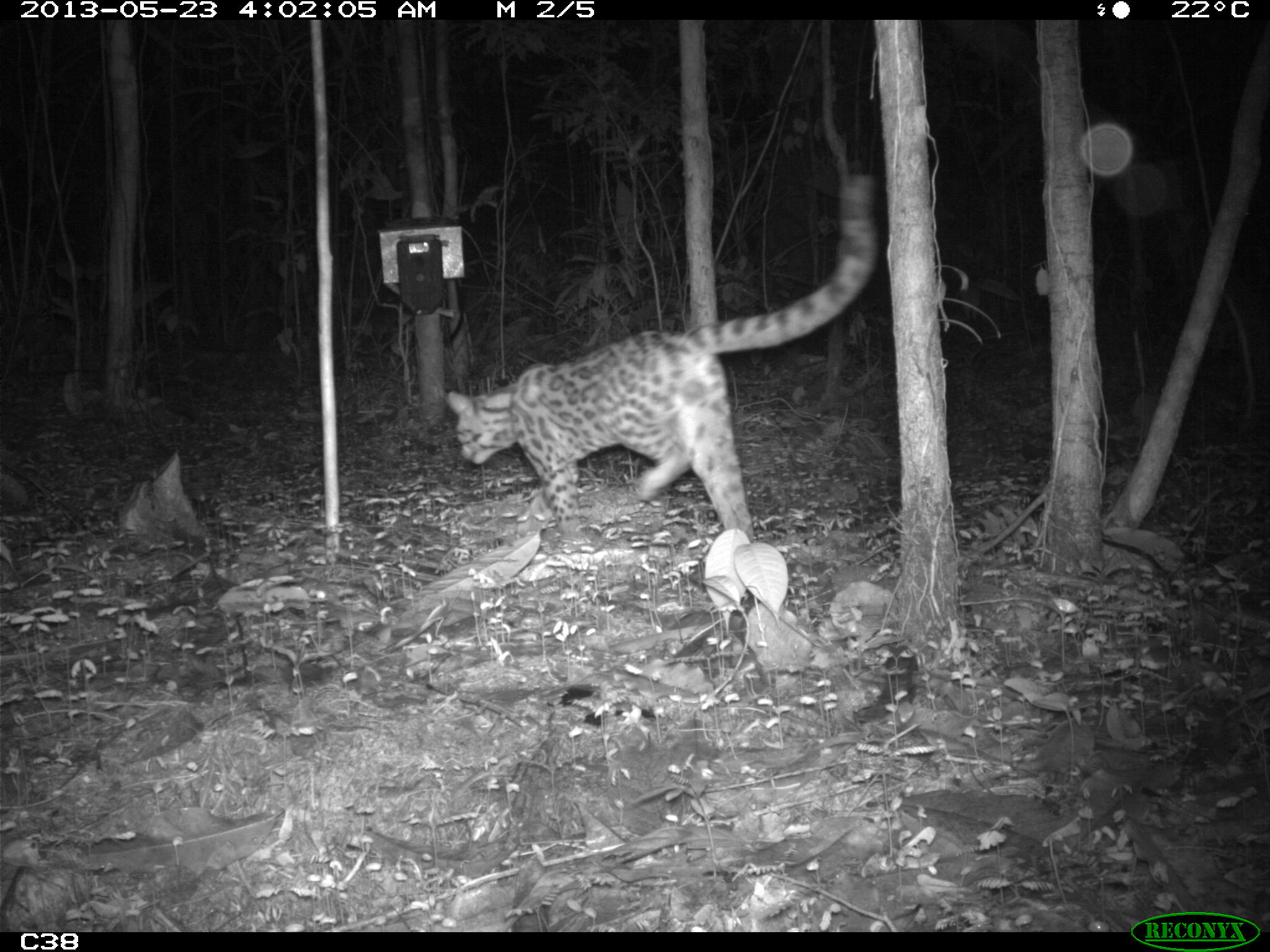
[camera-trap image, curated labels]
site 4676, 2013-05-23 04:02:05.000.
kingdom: Animalia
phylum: Chordata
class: Mammalia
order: Carnivora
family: Felidae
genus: Leopardus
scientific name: Leopardus wiedii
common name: margay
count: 1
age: adult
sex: male